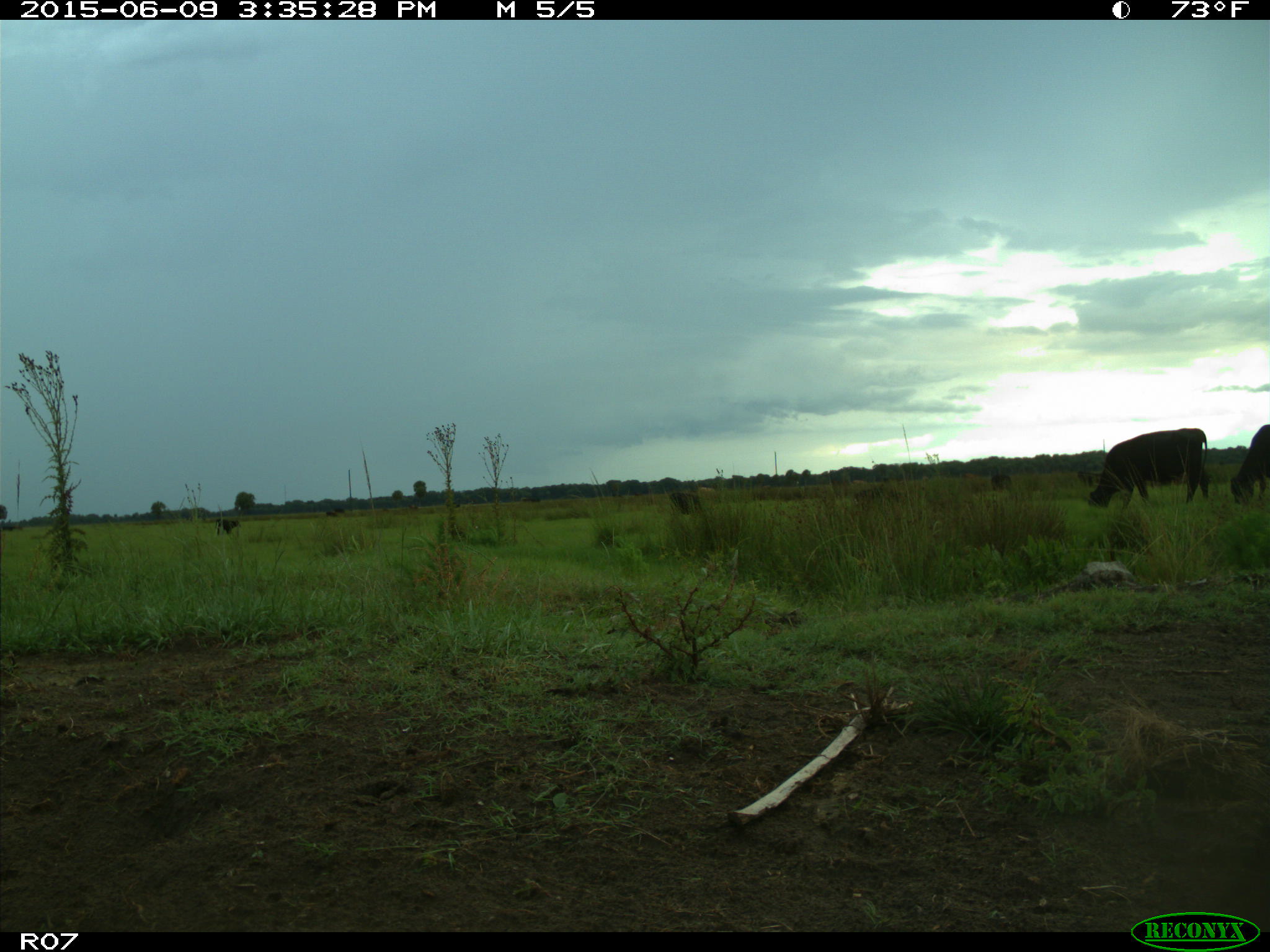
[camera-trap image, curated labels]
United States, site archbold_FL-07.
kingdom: Animalia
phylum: Chordata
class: Mammalia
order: Artiodactyla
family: Bovidae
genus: Bos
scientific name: Bos taurus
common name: domestic cow